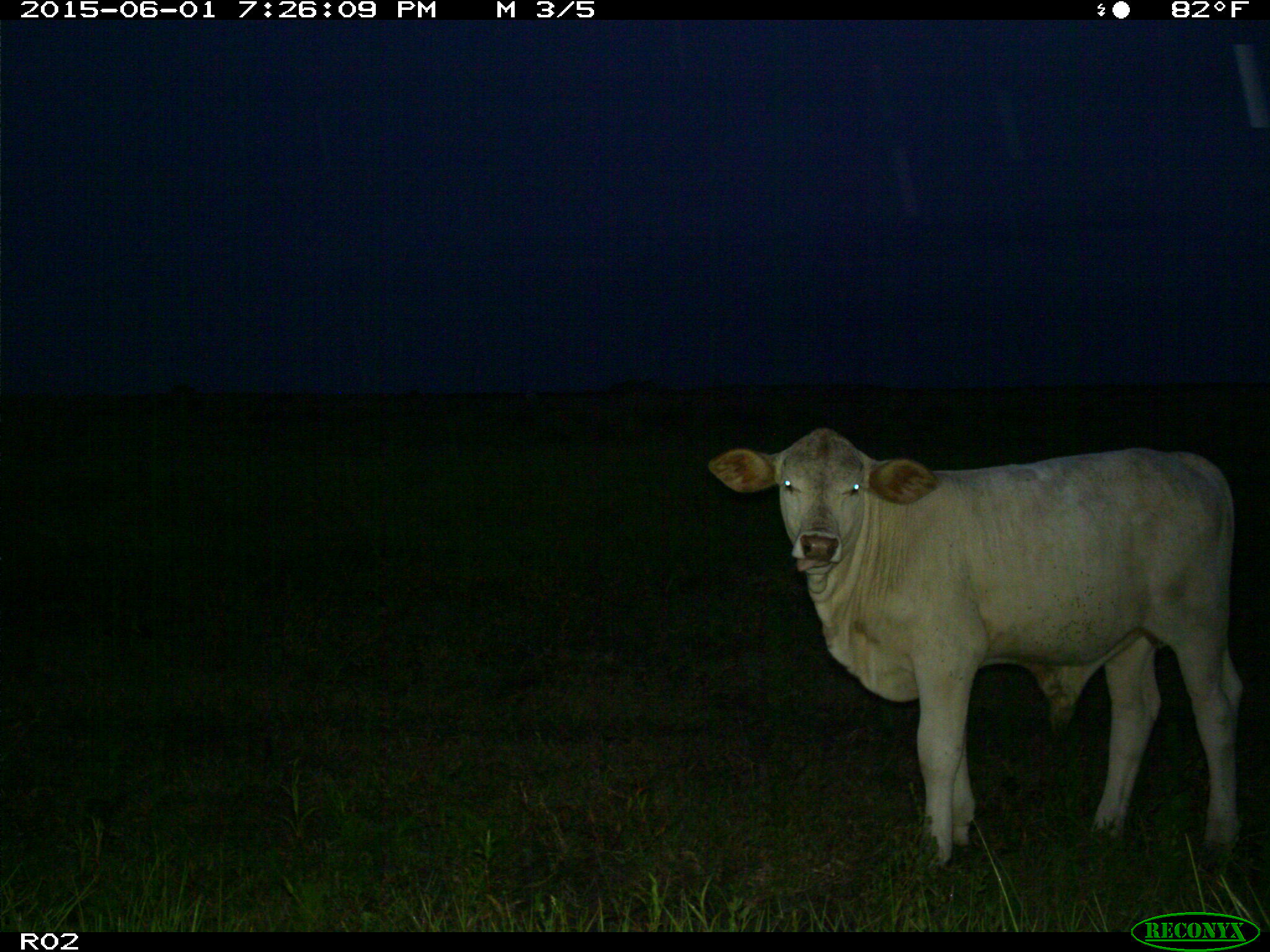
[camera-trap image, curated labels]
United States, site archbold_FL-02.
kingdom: Animalia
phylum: Chordata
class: Mammalia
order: Artiodactyla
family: Bovidae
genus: Bos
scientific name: Bos taurus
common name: domestic cow